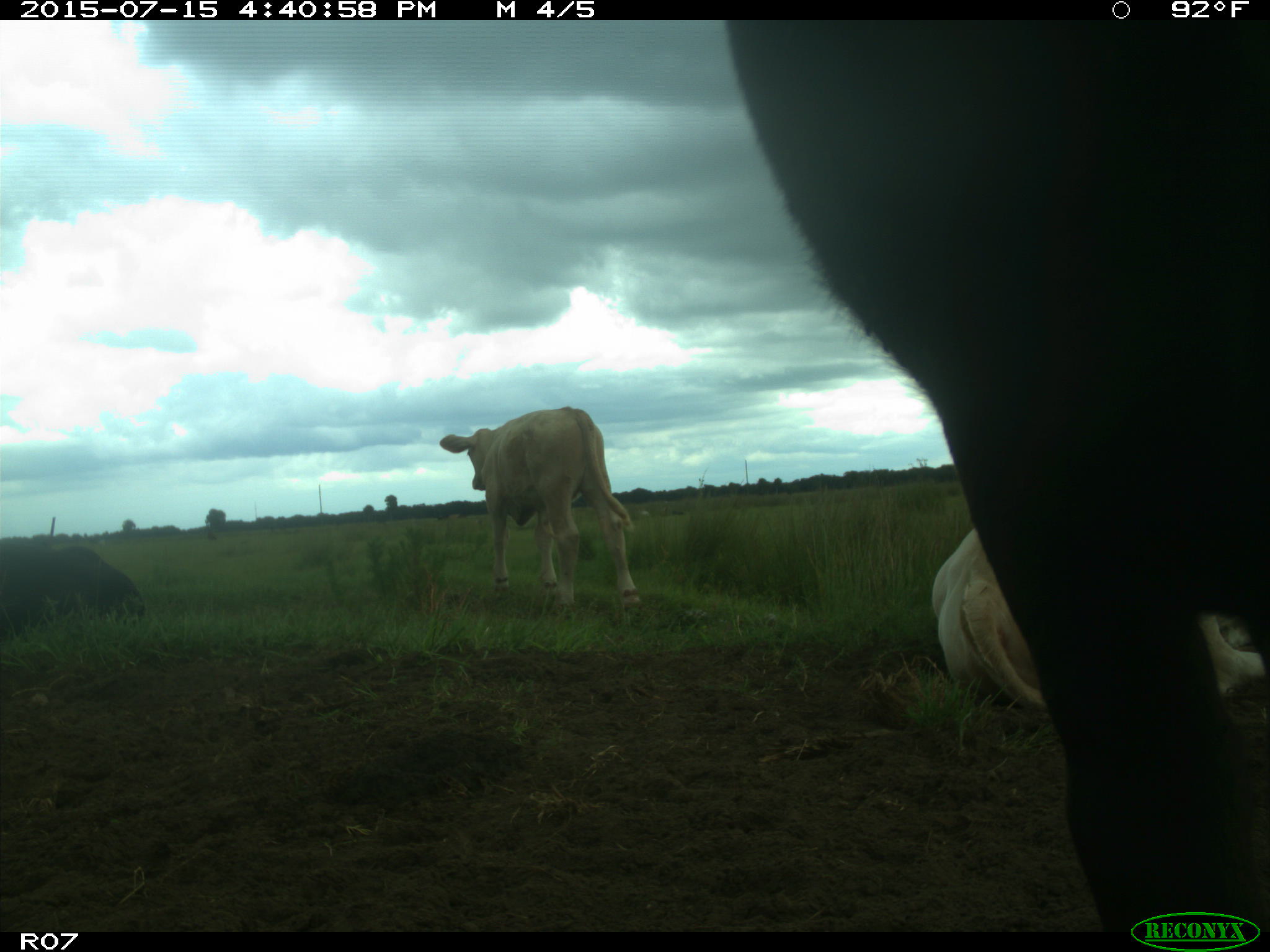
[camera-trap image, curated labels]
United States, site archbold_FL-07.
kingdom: Animalia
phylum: Chordata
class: Mammalia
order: Artiodactyla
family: Bovidae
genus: Bos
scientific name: Bos taurus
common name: domestic cow